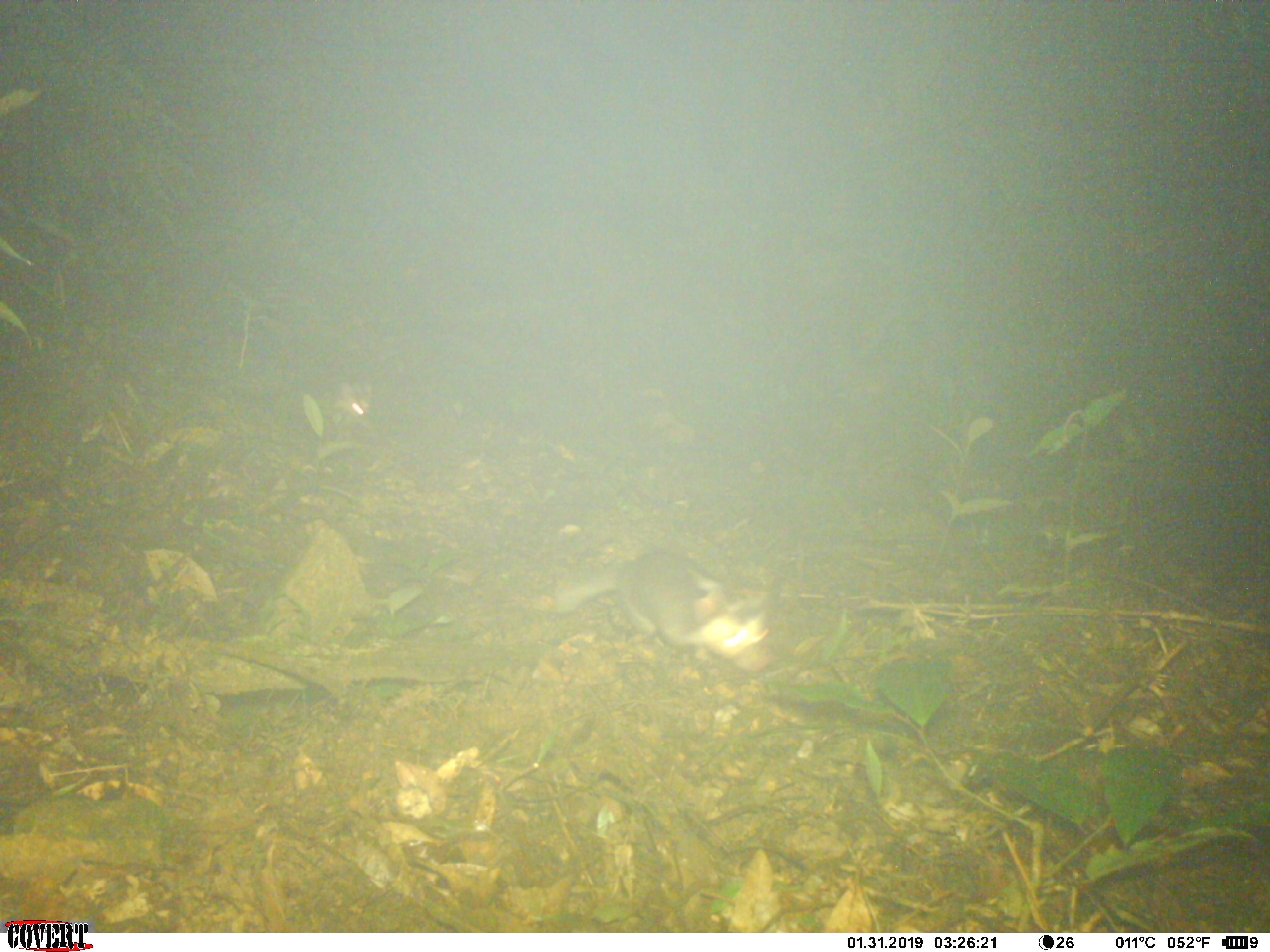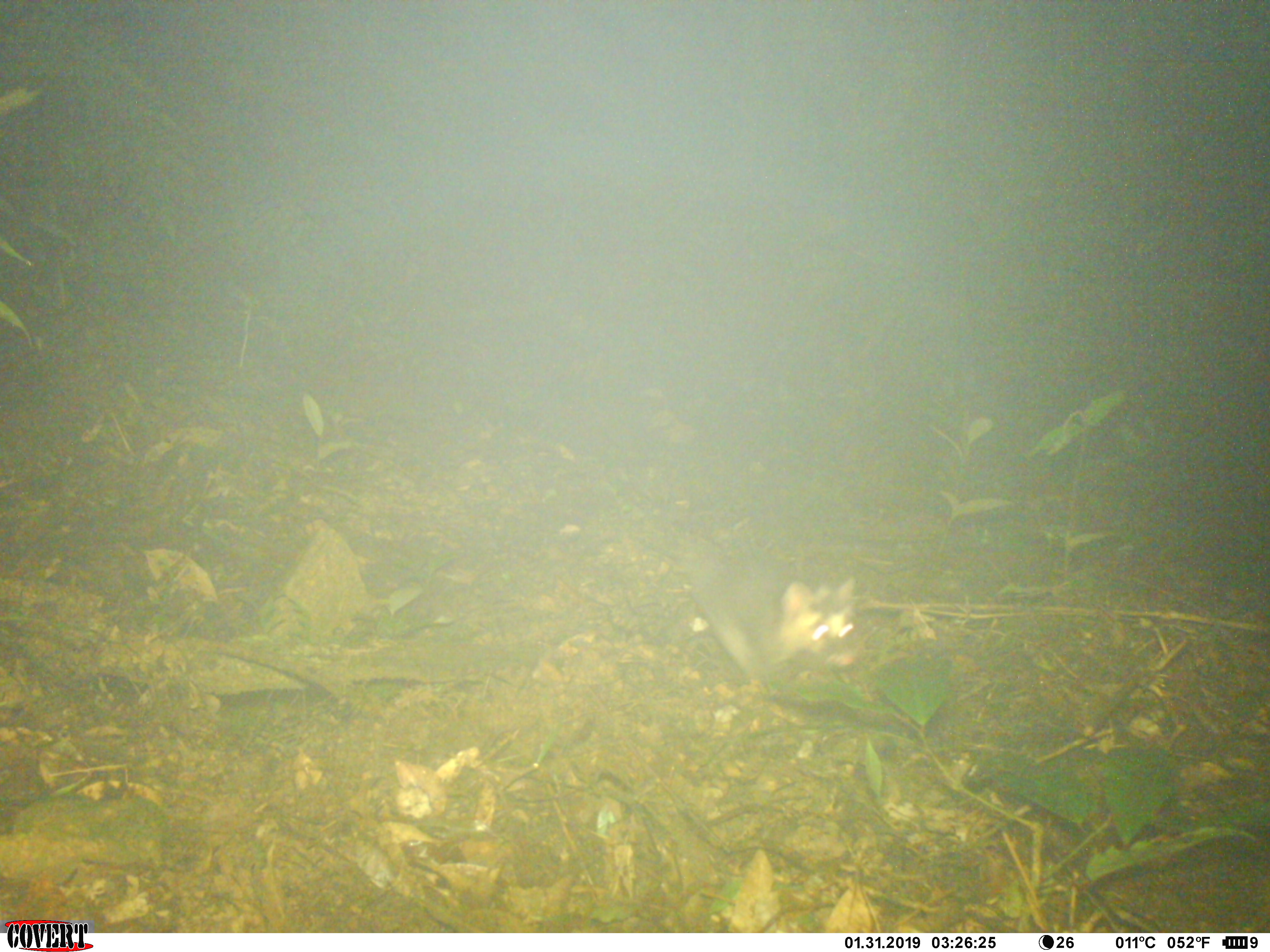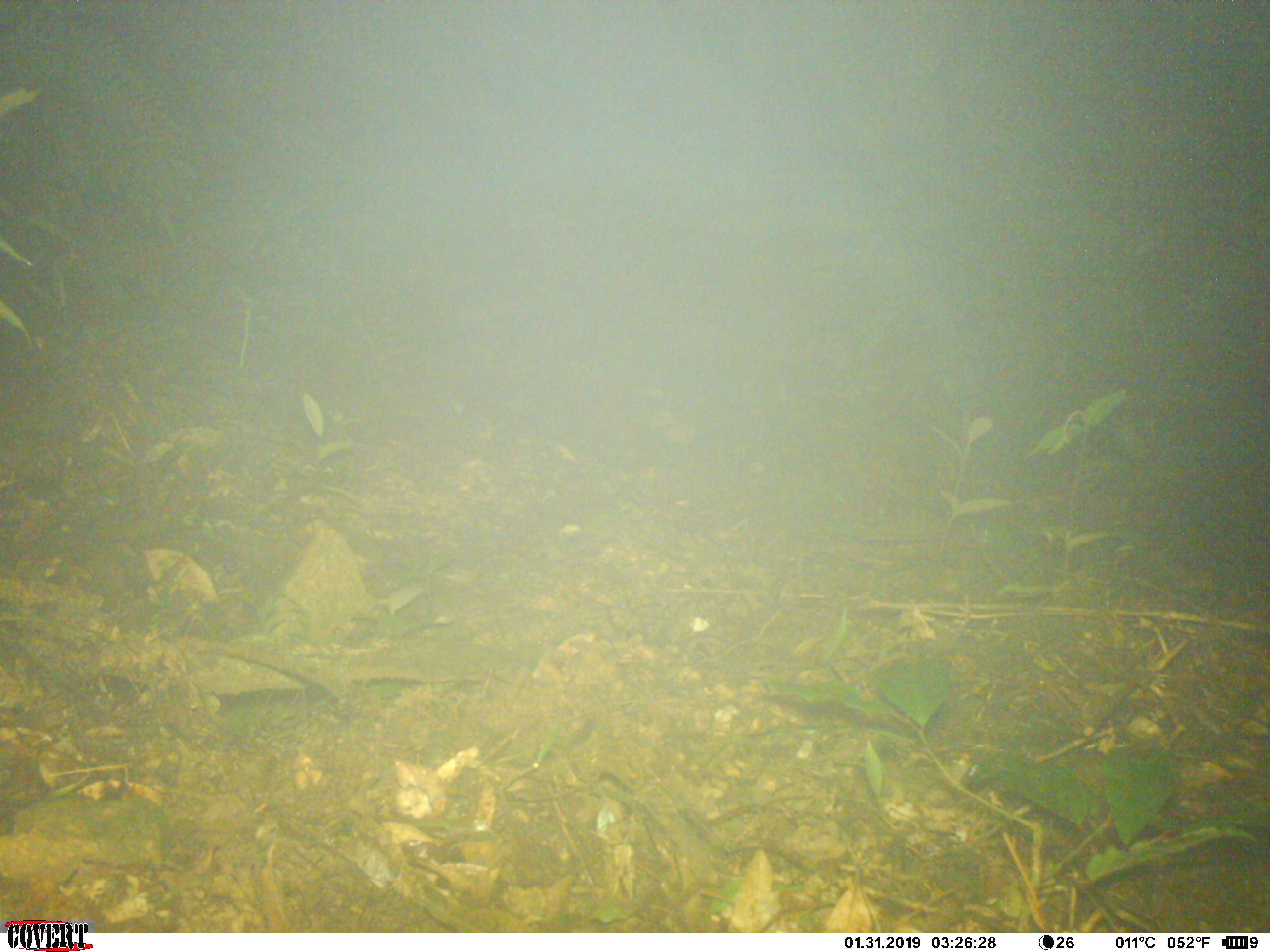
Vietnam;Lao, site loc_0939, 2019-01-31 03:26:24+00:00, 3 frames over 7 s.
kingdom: Animalia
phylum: Chordata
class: Mammalia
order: Carnivora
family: Mustelidae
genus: Melogale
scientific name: Melogale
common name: ferret badger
Ferret badger (Melogale). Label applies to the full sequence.